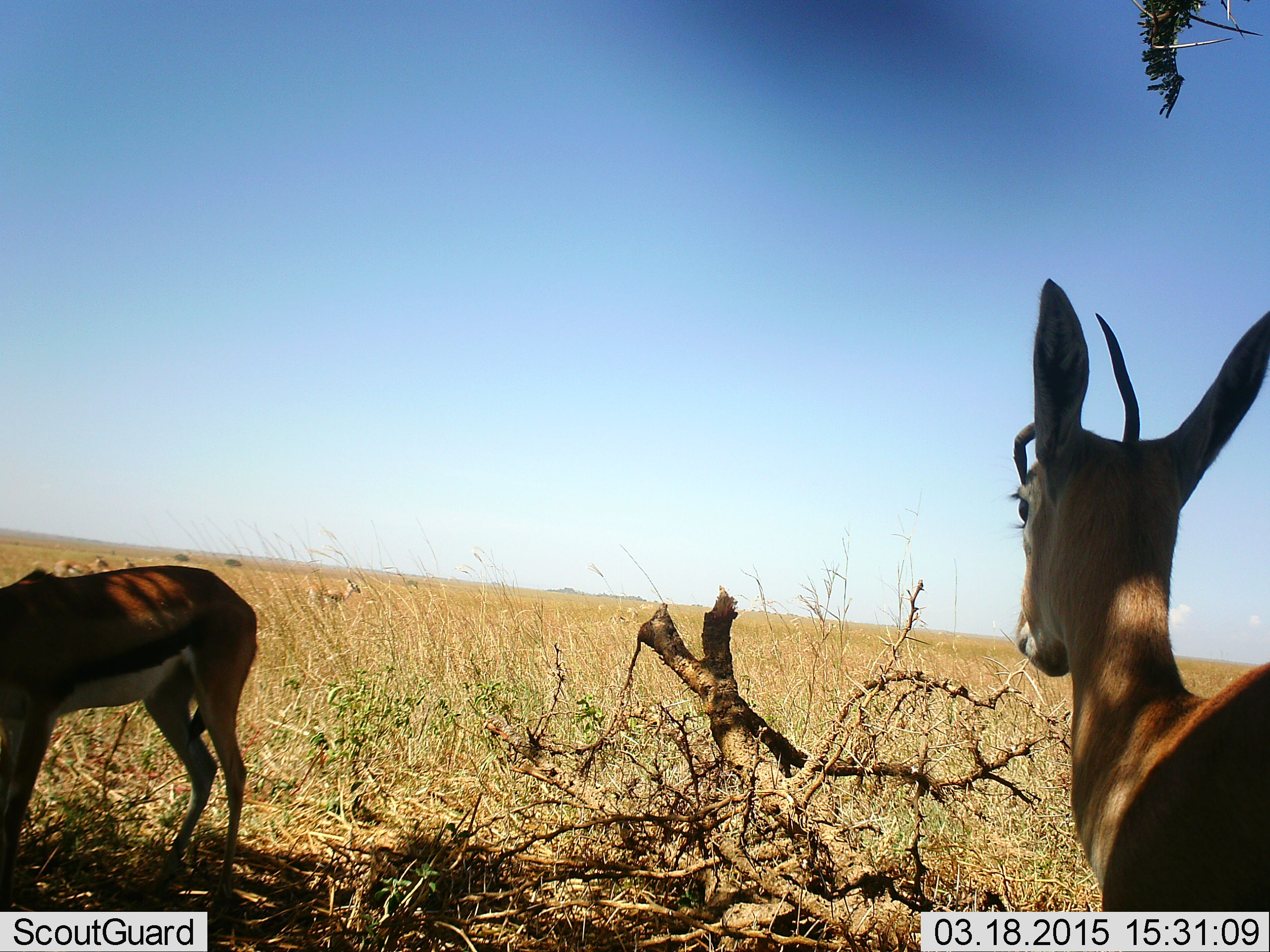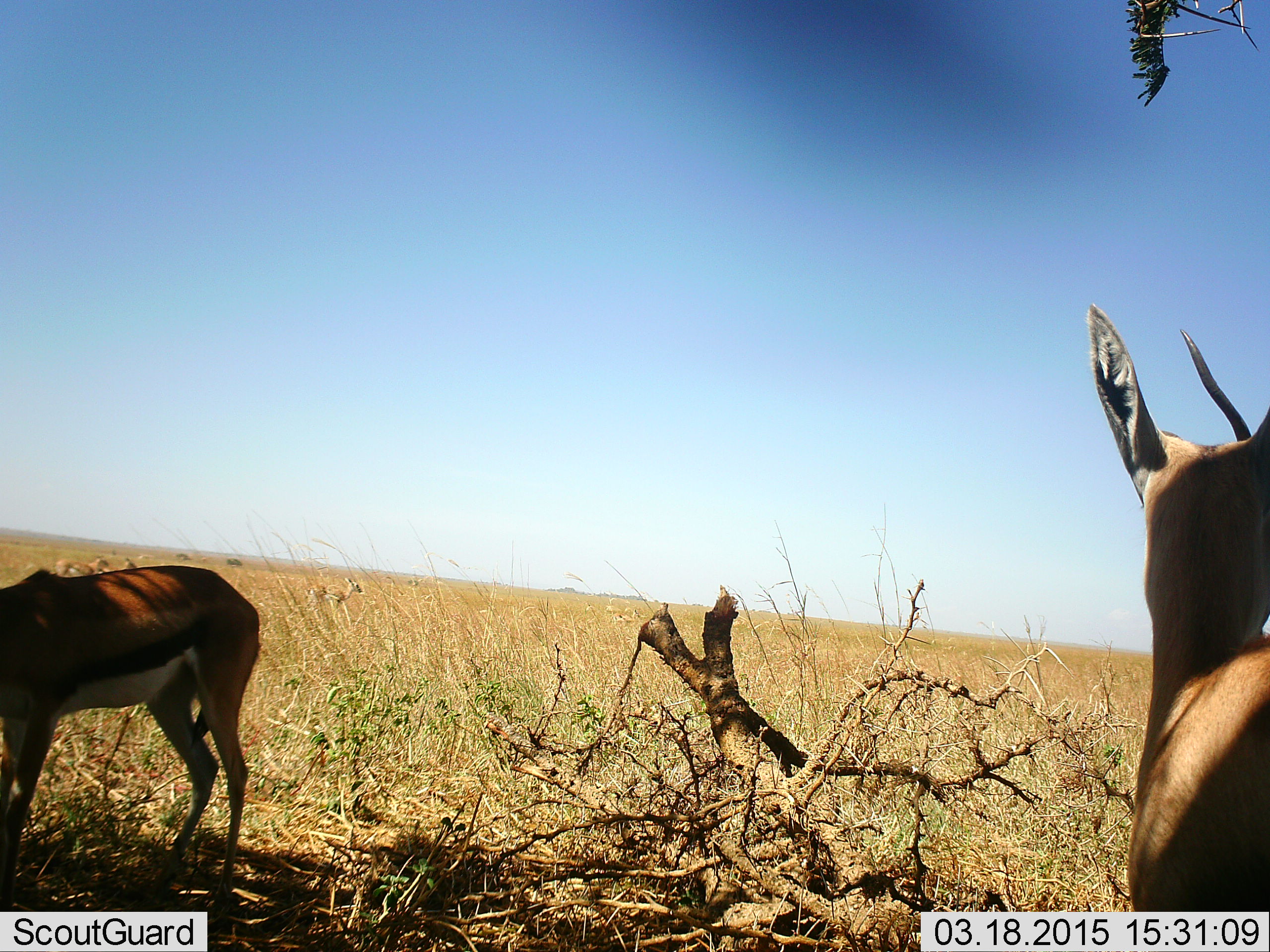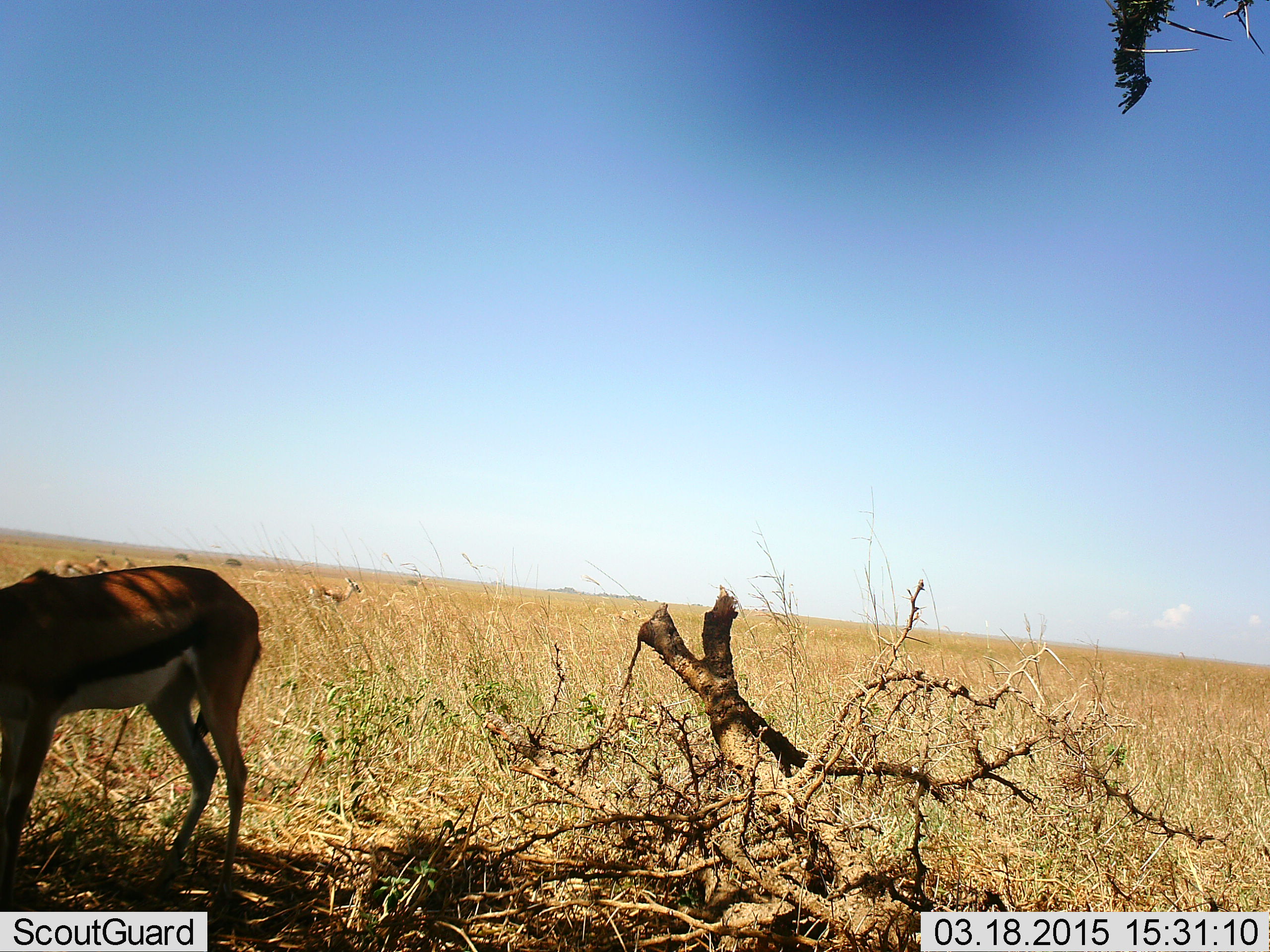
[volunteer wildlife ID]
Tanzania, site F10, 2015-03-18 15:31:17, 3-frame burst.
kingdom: Animalia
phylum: Chordata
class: Mammalia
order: Artiodactyla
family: Bovidae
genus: Eudorcas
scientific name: Eudorcas thomsonii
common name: thomson's gazelle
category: gazellethomsons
Gazellethomsons (thomson's gazelle) (Eudorcas thomsonii), count 2. Behavior (volunteer vote fractions): standing 90%, resting 20%, moving 30%, interacting 0%. Young present (vote fraction): 0%. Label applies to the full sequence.